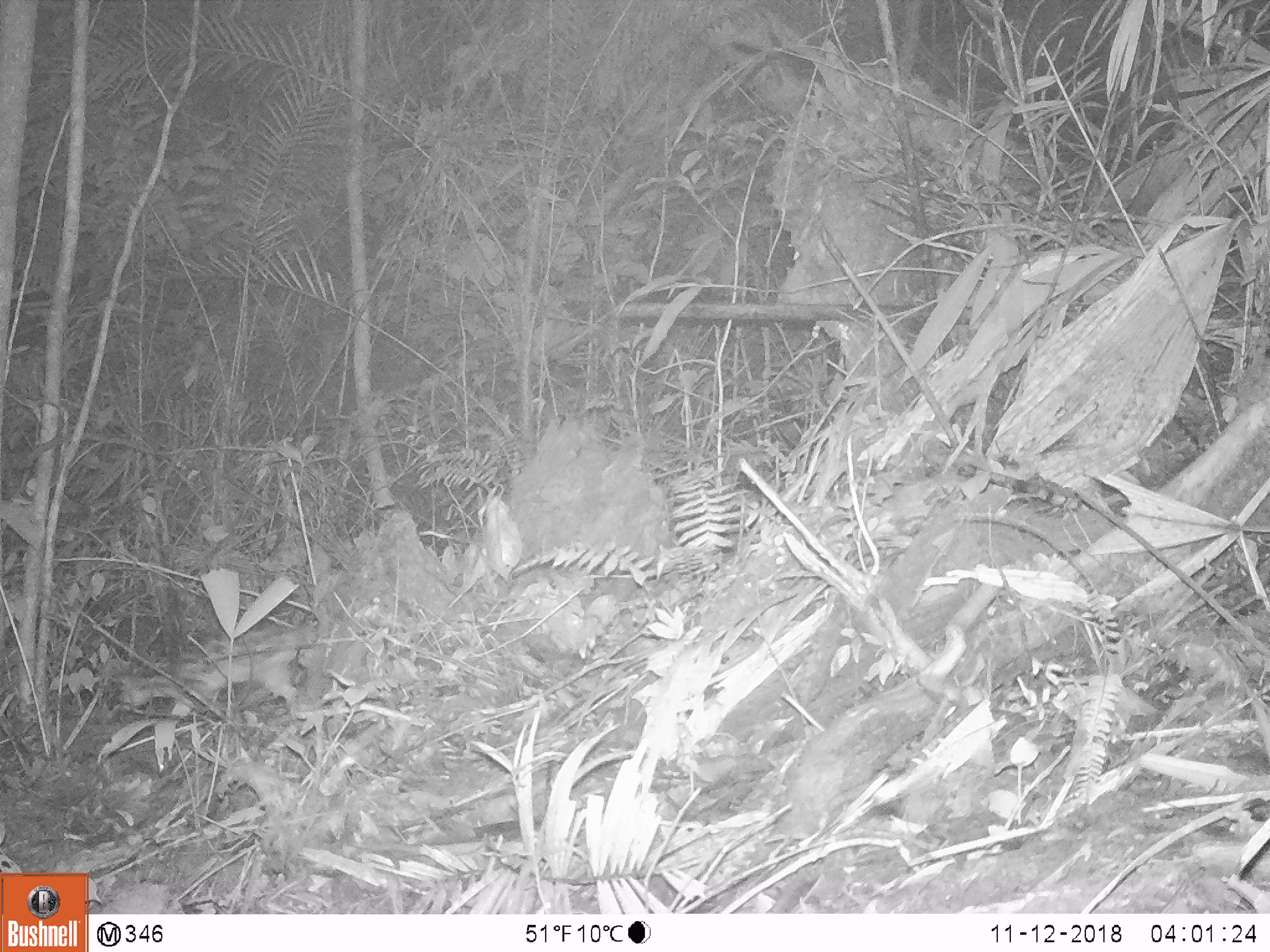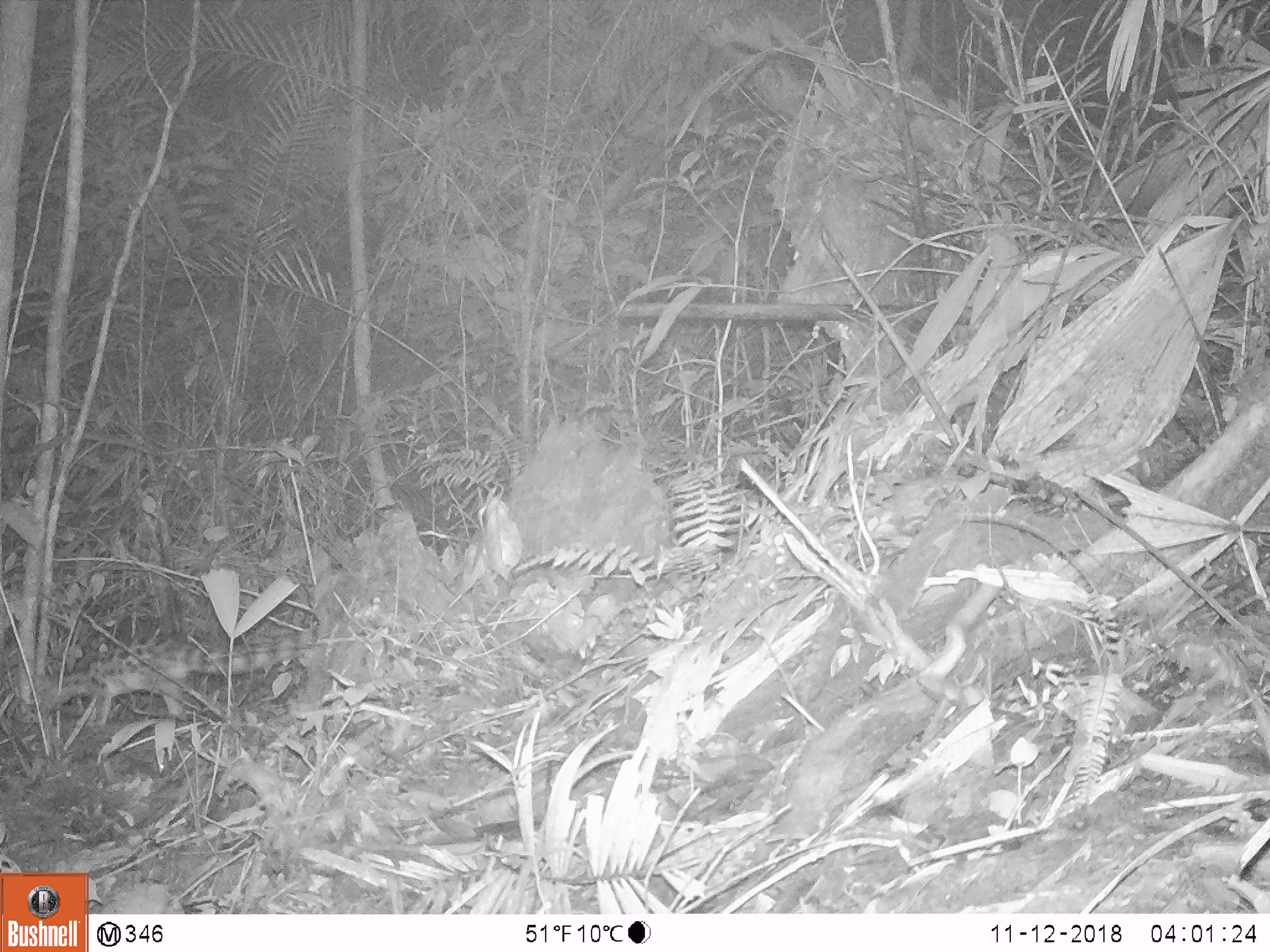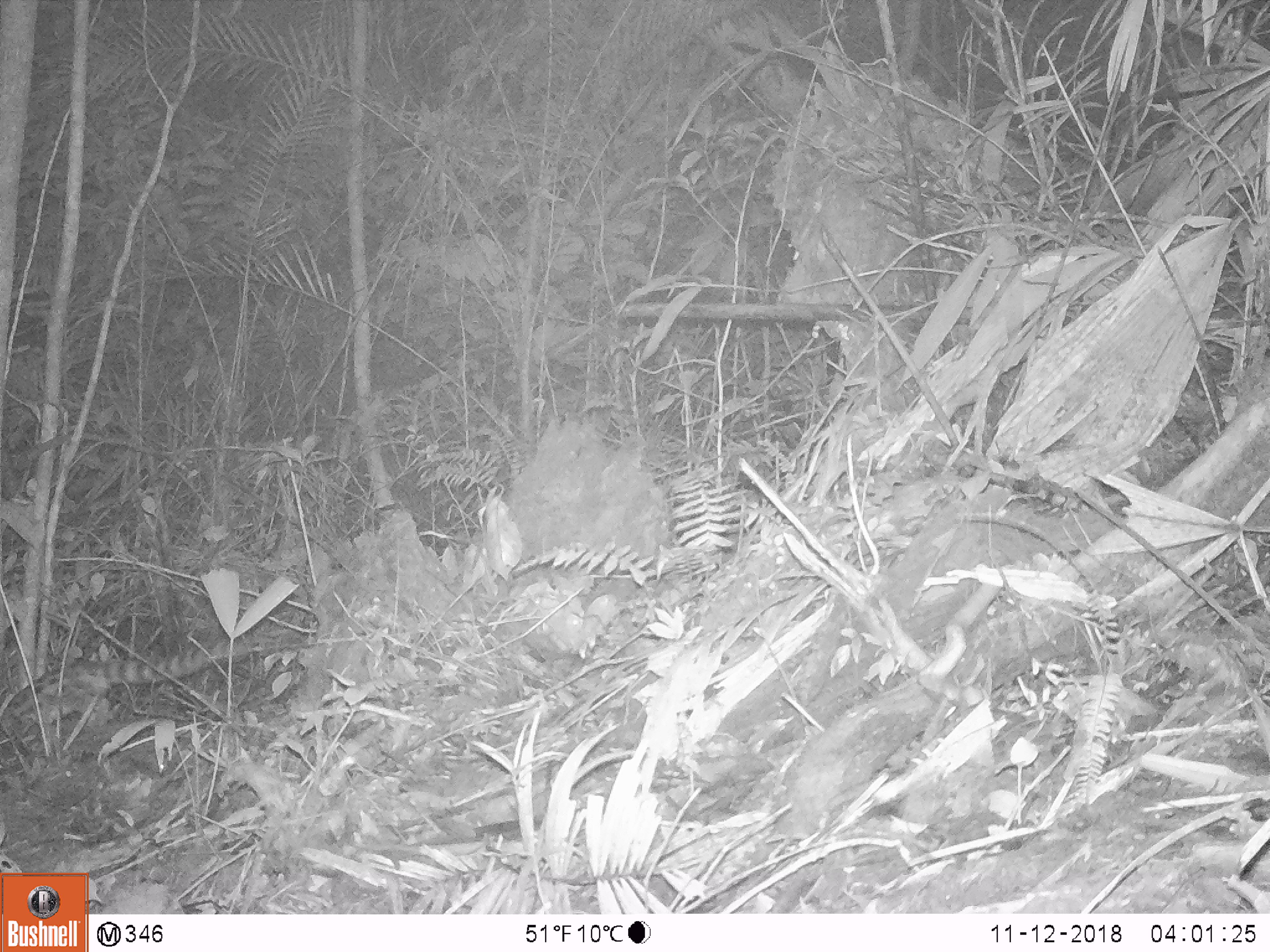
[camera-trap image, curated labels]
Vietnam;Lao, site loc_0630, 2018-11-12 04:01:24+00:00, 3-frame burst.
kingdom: Animalia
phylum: Chordata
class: Mammalia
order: Carnivora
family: Prionodontidae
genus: Prionodon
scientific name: Prionodon pardicolor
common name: spotted linsang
Spotted linsang (Prionodon pardicolor). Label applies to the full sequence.